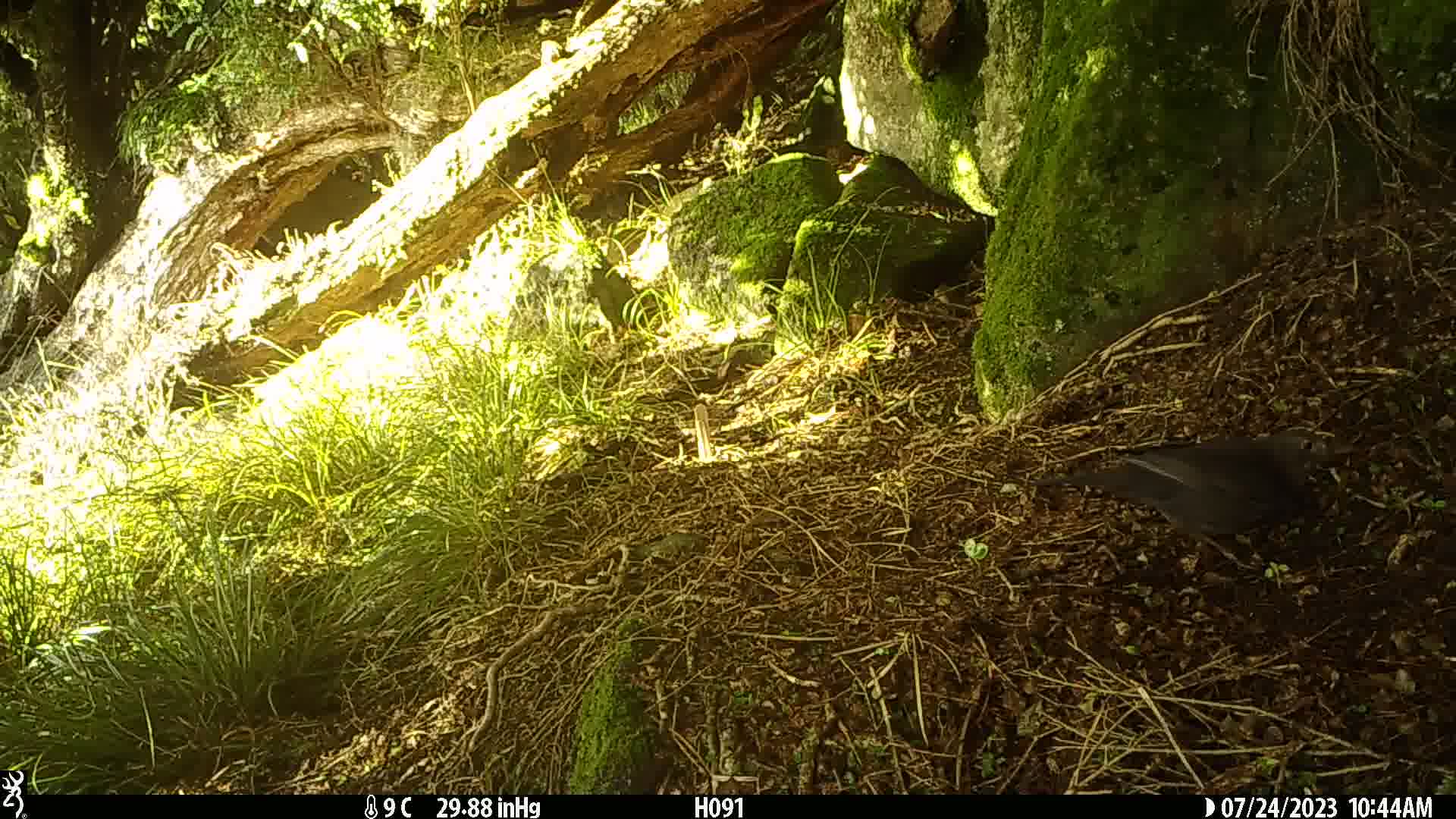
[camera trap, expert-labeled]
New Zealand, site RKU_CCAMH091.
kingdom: Animalia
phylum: Chordata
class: Aves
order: Passeriformes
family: Turdidae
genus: Turdus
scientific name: Turdus merula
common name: eurasian blackbird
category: blackbird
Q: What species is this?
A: Blackbird (eurasian blackbird) (Turdus merula).